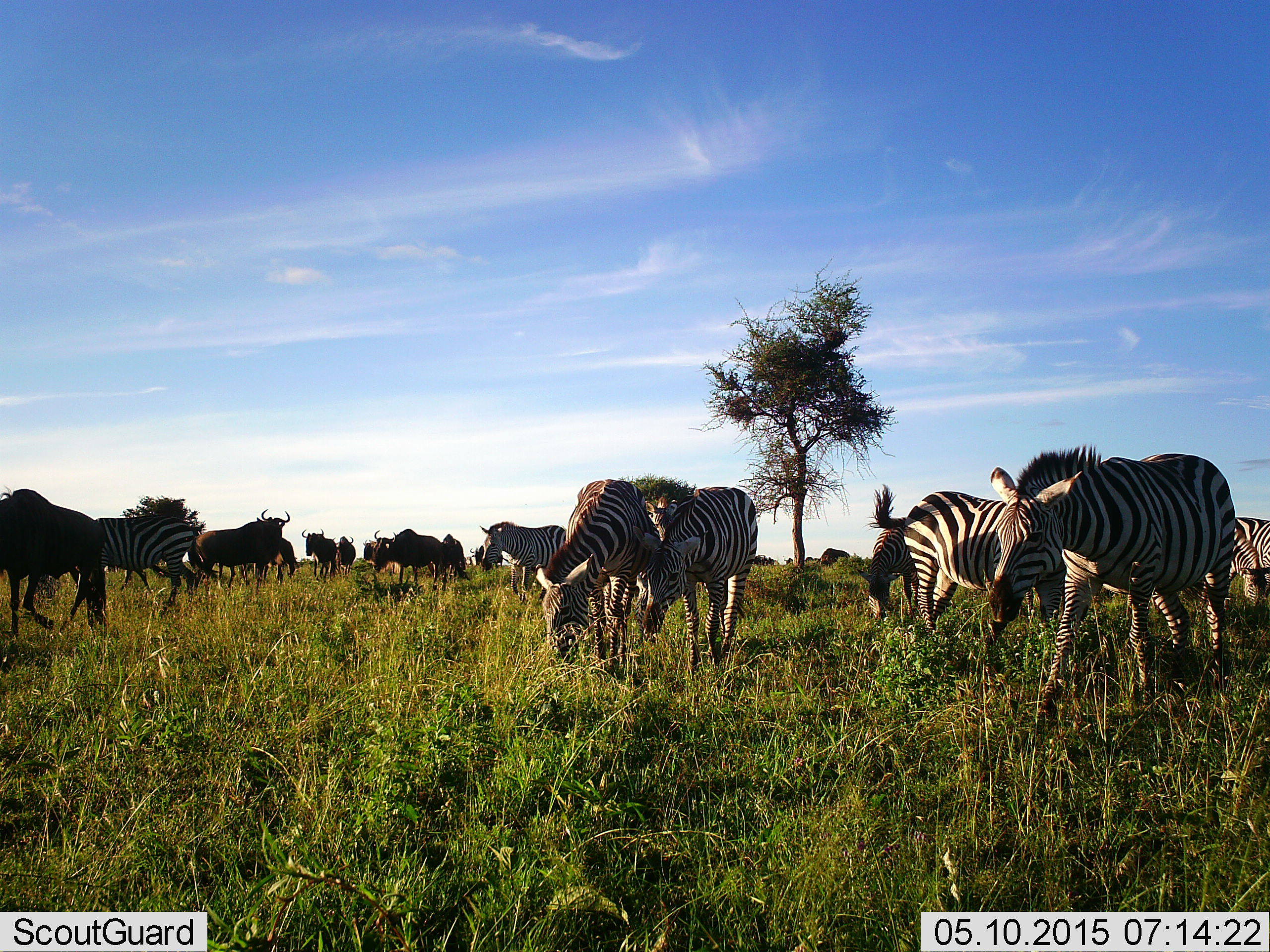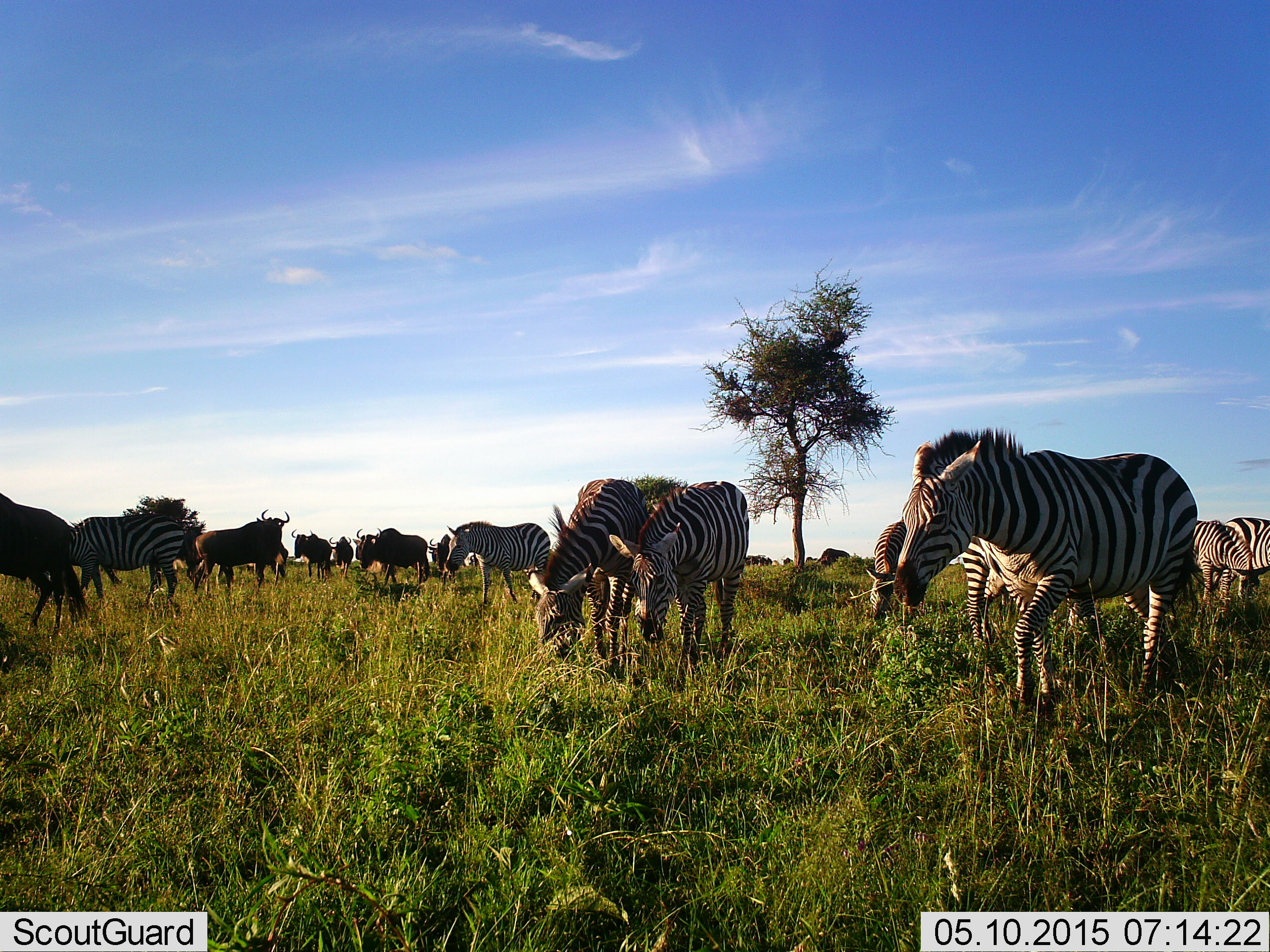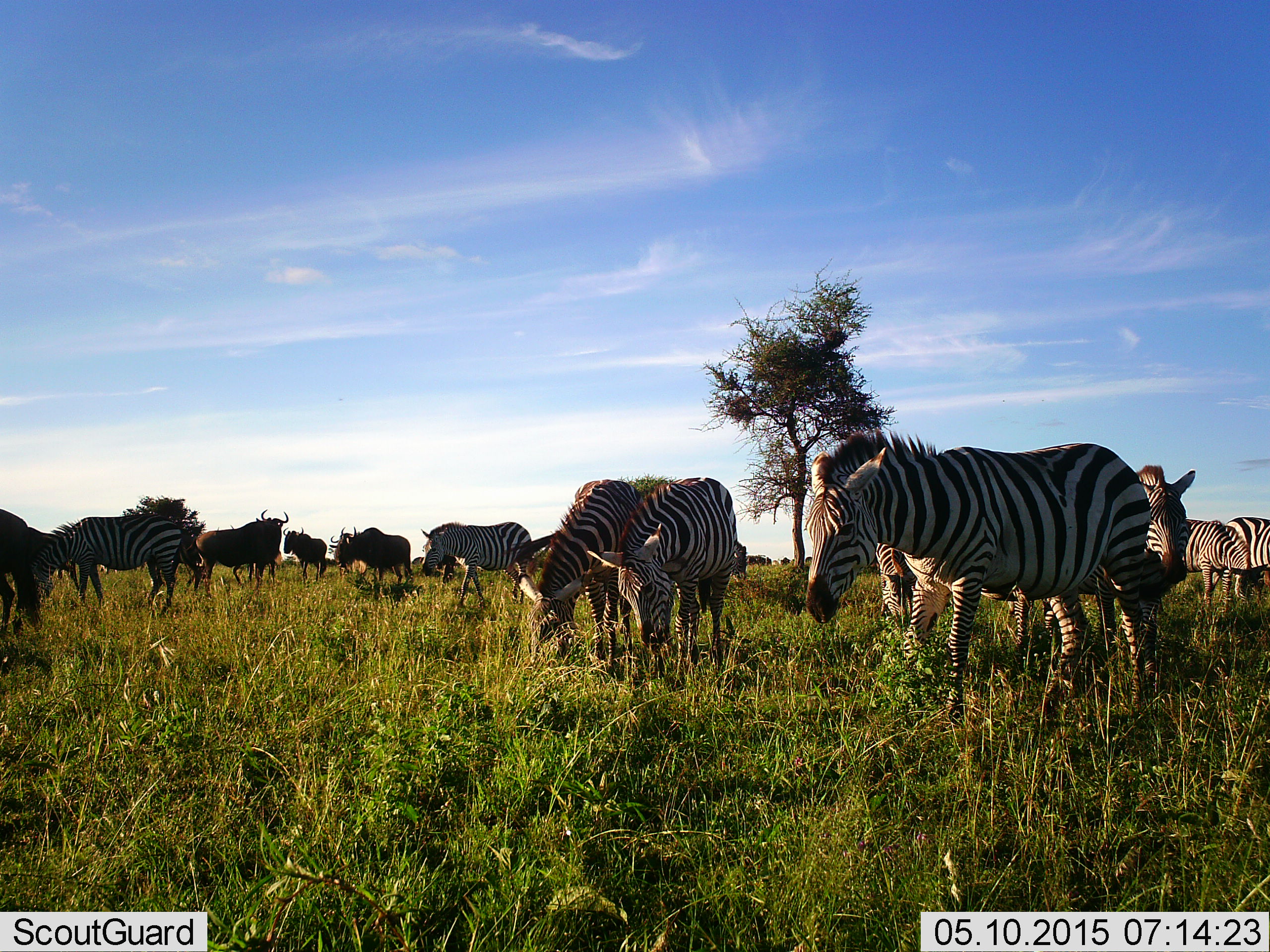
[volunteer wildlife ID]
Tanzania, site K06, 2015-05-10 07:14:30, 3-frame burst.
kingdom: Animalia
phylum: Chordata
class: Mammalia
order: Artiodactyla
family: Bovidae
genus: Connochaetes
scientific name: Connochaetes taurinus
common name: blue wildebeest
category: wildebeest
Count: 6.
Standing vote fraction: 80%.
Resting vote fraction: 0%.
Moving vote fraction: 40%.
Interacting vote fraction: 0%.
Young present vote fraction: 0%.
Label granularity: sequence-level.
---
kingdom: Animalia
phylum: Chordata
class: Mammalia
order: Perissodactyla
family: Equidae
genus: Equus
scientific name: Equus quagga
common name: plains zebra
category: zebra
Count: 9.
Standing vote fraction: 58%.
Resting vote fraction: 0%.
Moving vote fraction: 67%.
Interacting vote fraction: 0%.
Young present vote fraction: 0%.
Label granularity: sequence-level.